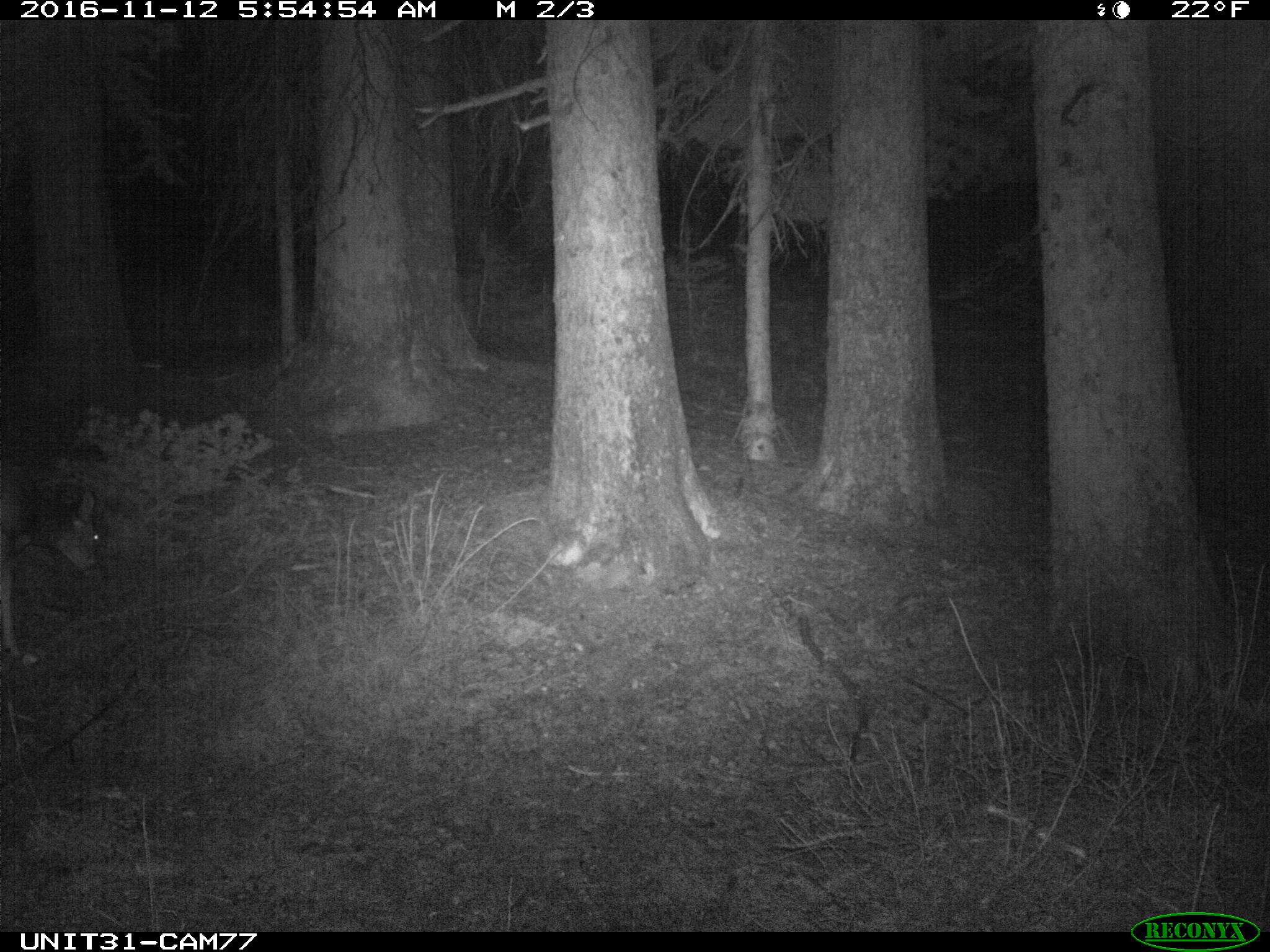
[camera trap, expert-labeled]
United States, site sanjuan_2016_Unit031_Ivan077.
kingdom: Animalia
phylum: Chordata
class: Mammalia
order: Artiodactyla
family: Cervidae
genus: Odocoileus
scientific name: Odocoileus hemionus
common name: mule deer